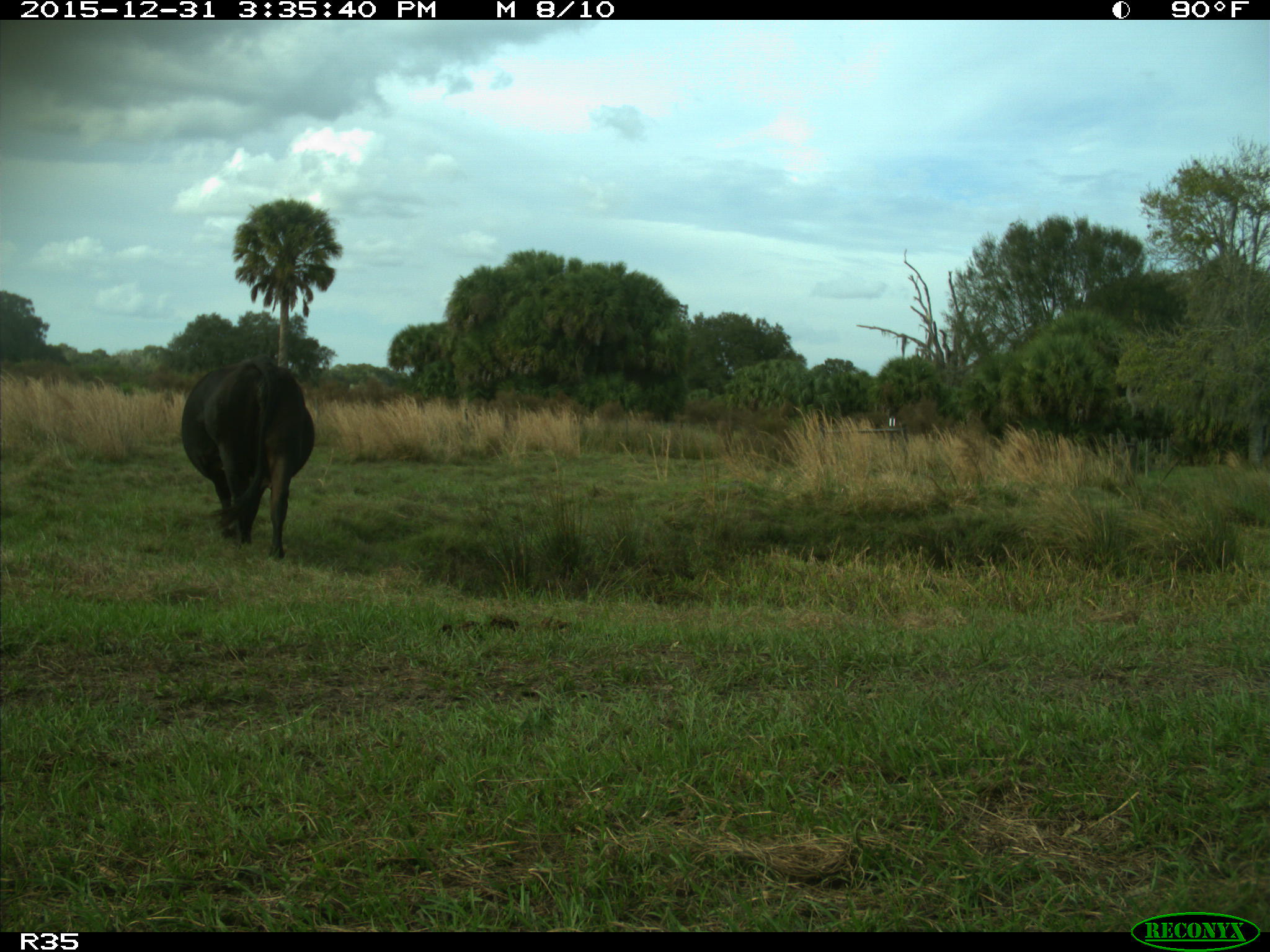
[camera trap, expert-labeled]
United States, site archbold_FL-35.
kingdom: Animalia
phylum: Chordata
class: Mammalia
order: Artiodactyla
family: Bovidae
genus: Bos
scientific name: Bos taurus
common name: domestic cow